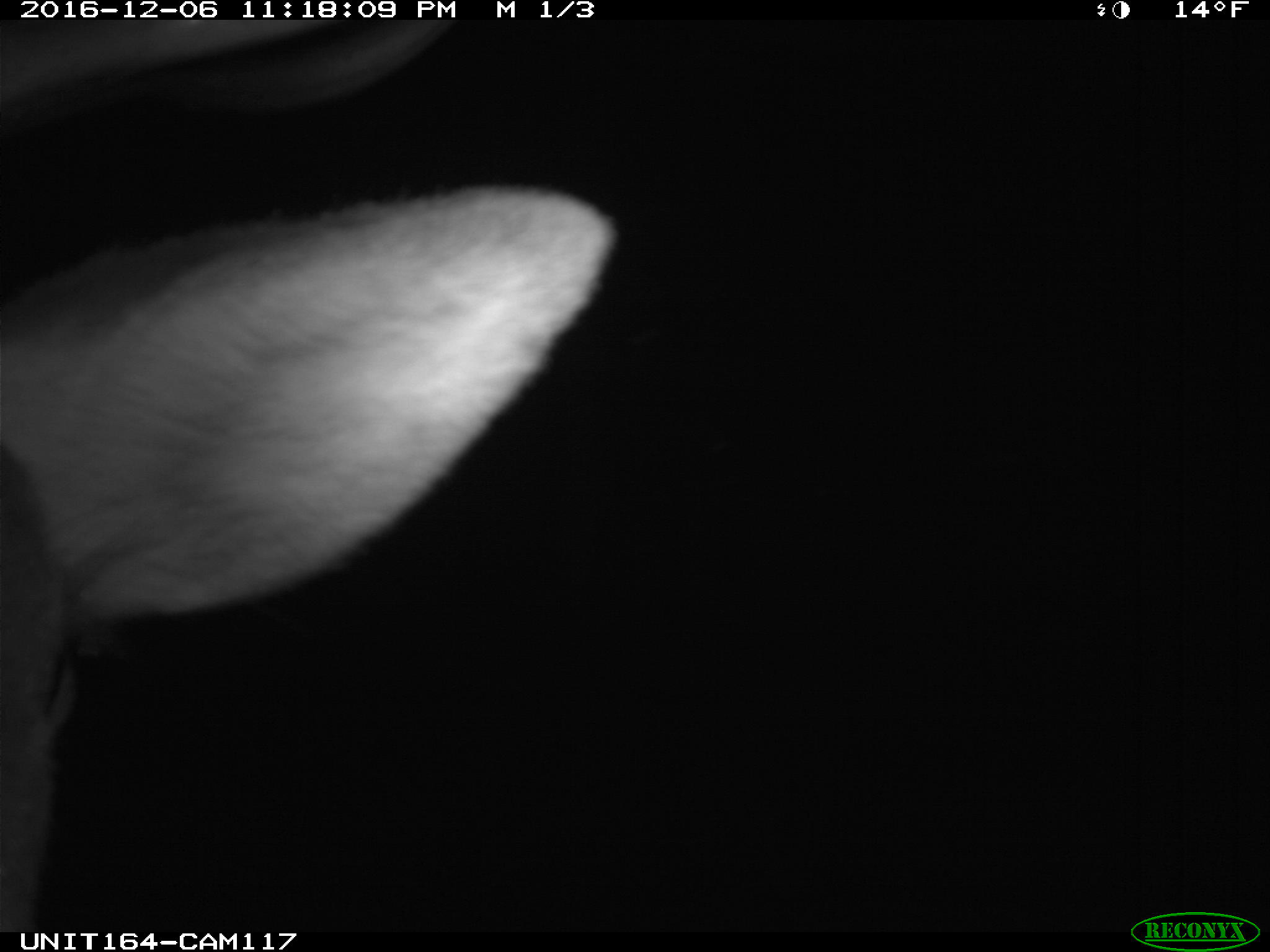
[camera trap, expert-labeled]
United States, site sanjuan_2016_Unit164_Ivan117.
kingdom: Animalia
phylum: Chordata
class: Mammalia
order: Artiodactyla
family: Cervidae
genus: Cervus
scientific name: Cervus elaphus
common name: red deer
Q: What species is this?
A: Cervus elaphus (red deer).